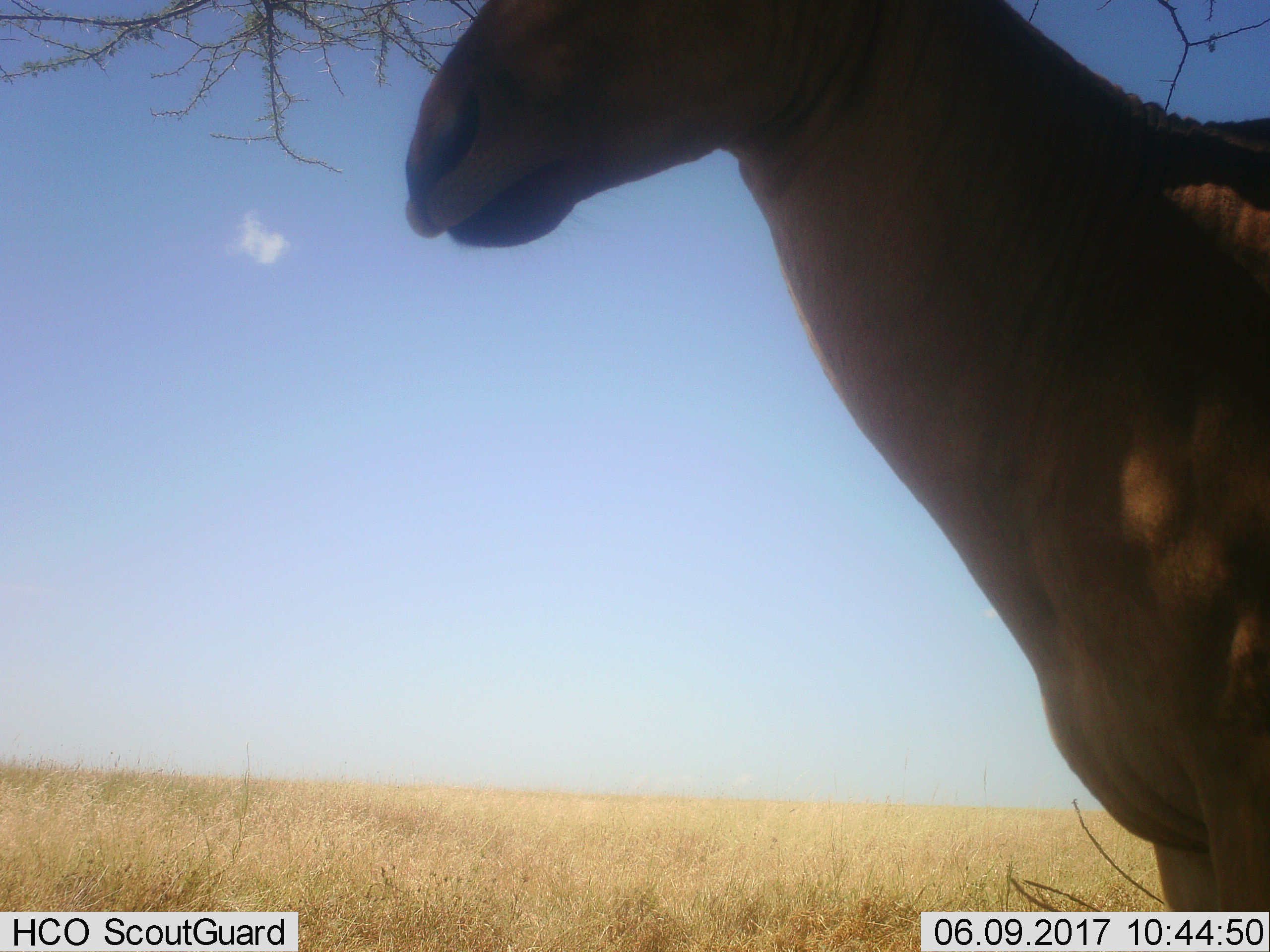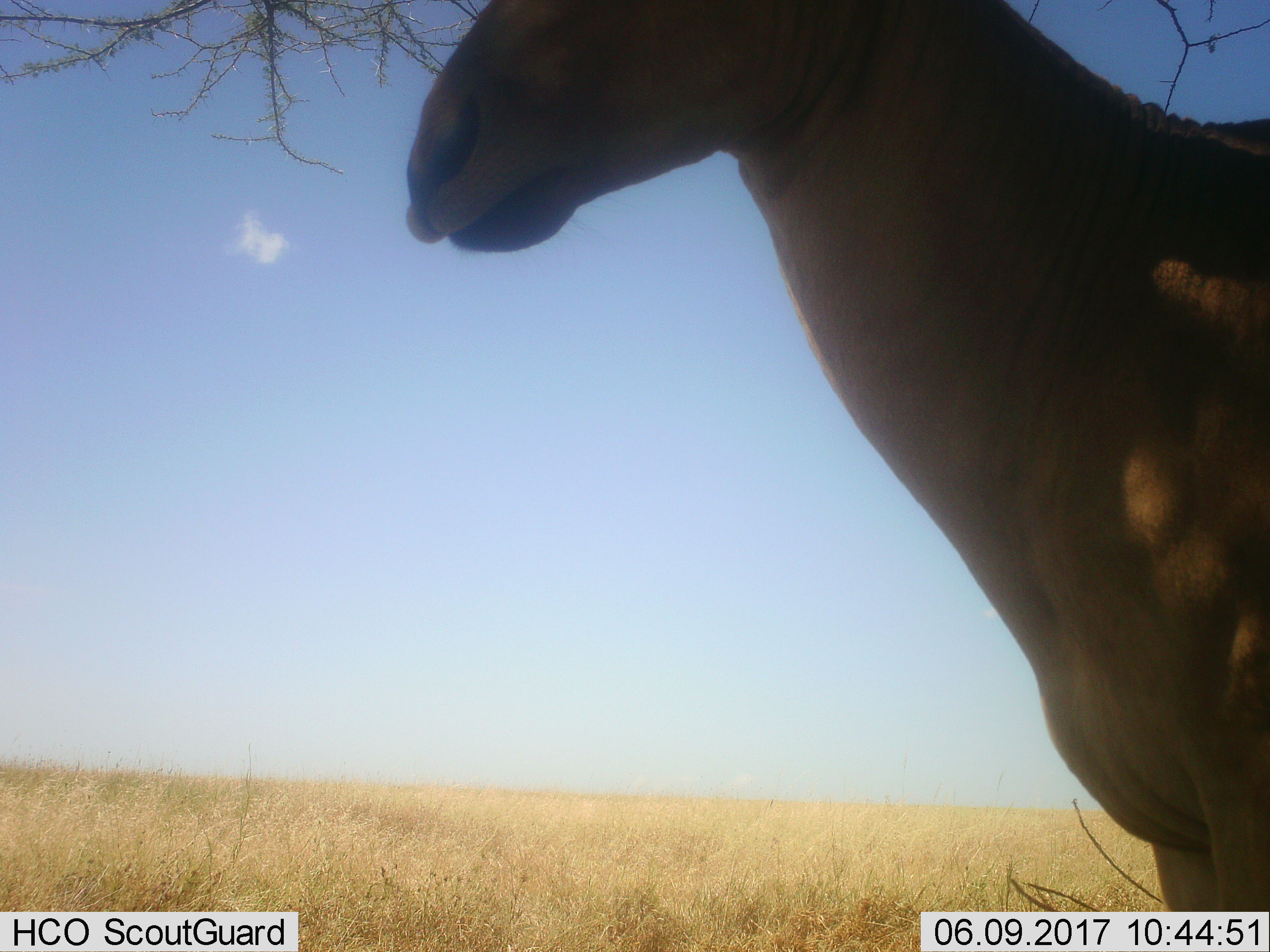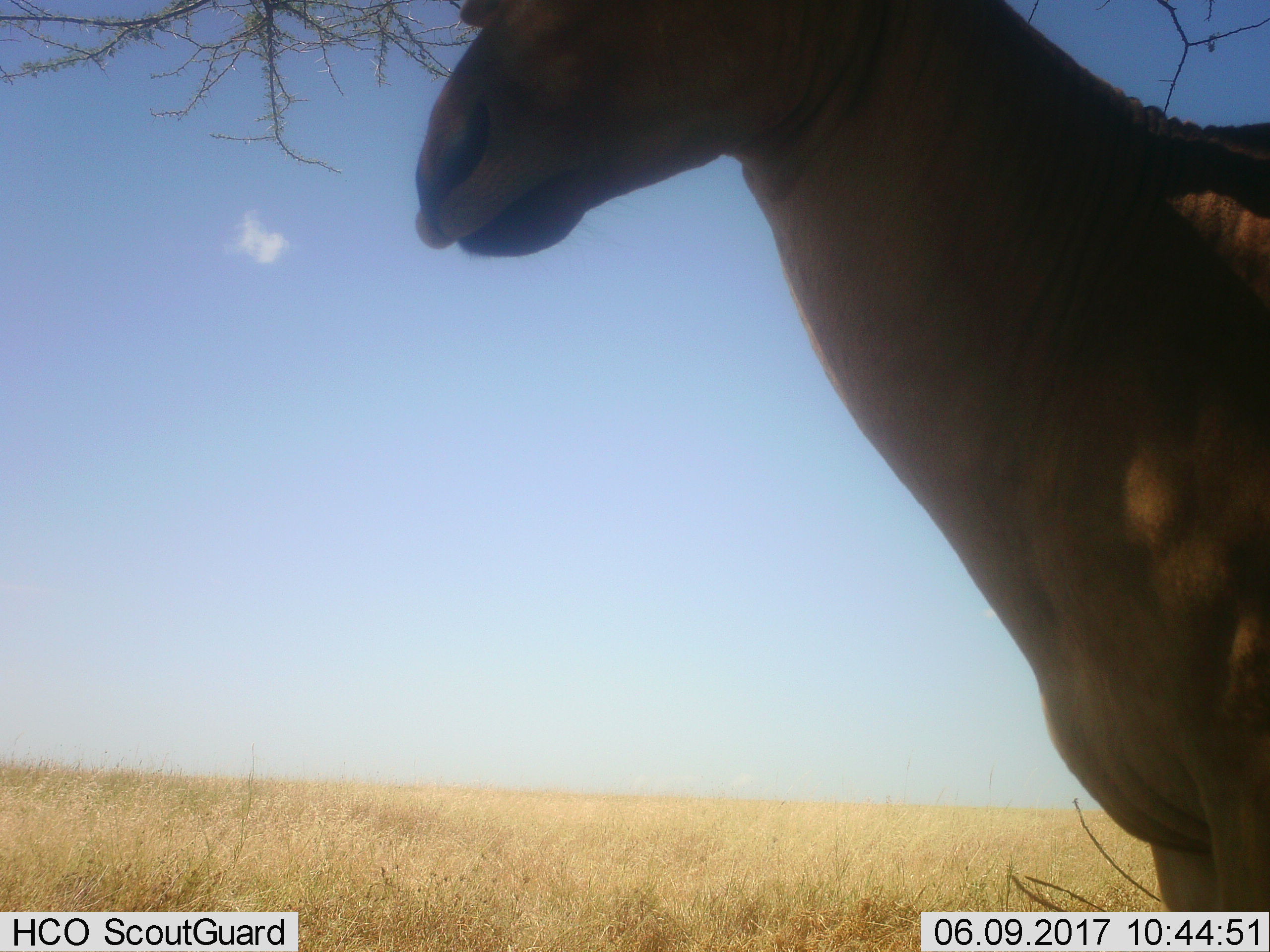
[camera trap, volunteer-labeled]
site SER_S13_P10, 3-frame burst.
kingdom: Animalia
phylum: Chordata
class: Mammalia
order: Artiodactyla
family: Bovidae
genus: Alcelaphus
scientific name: Alcelaphus buselaphus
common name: hartebeest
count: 1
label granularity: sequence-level